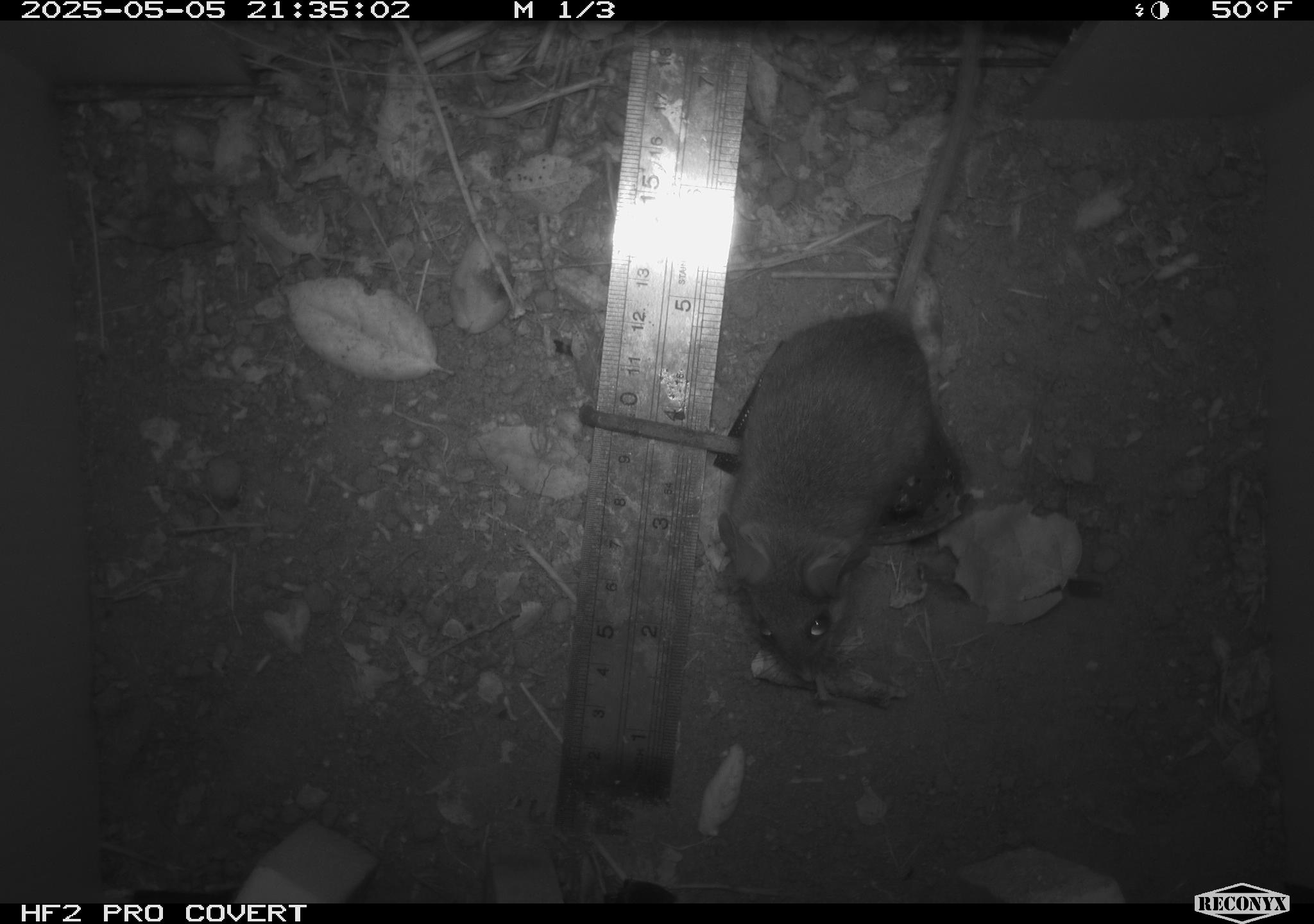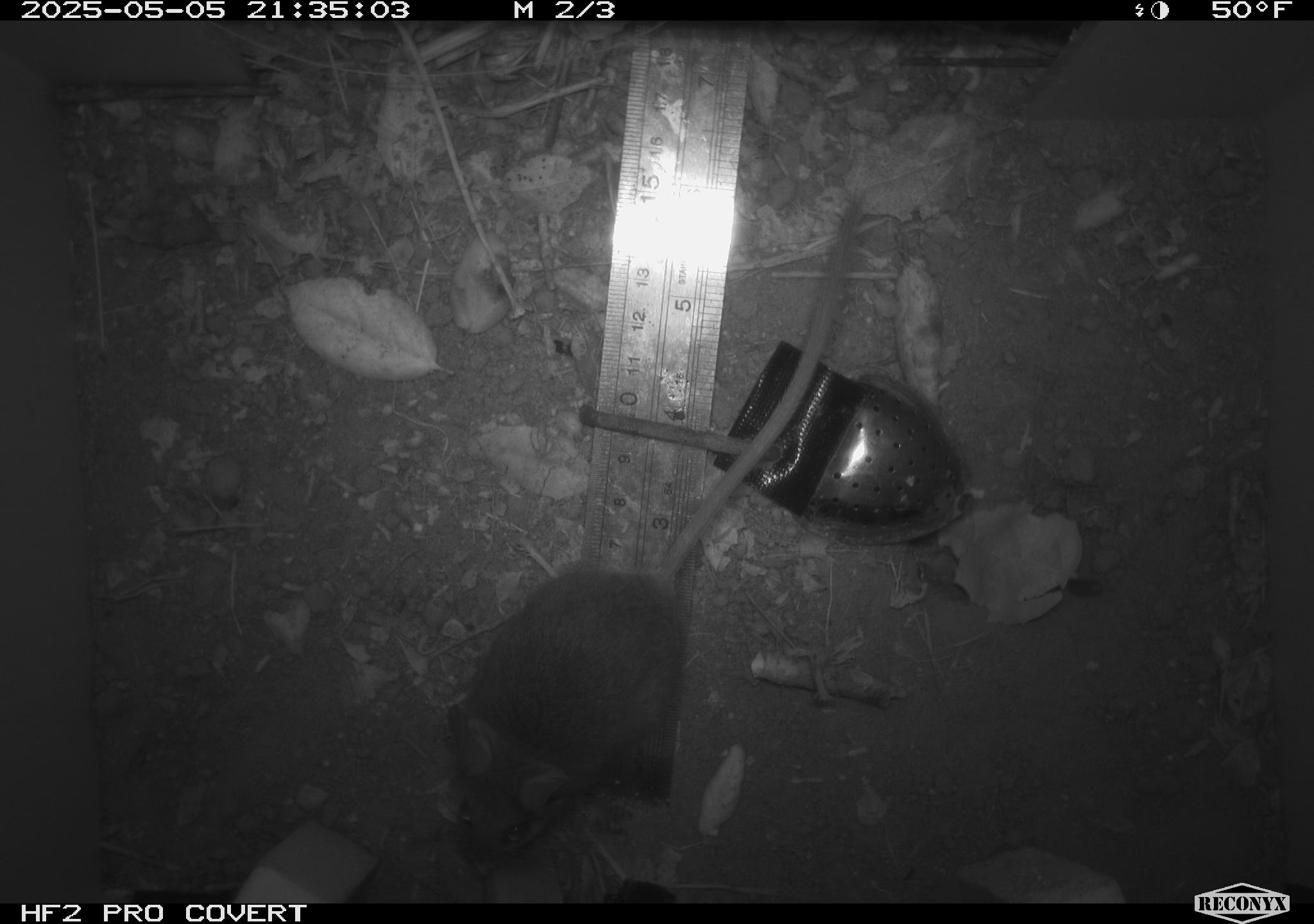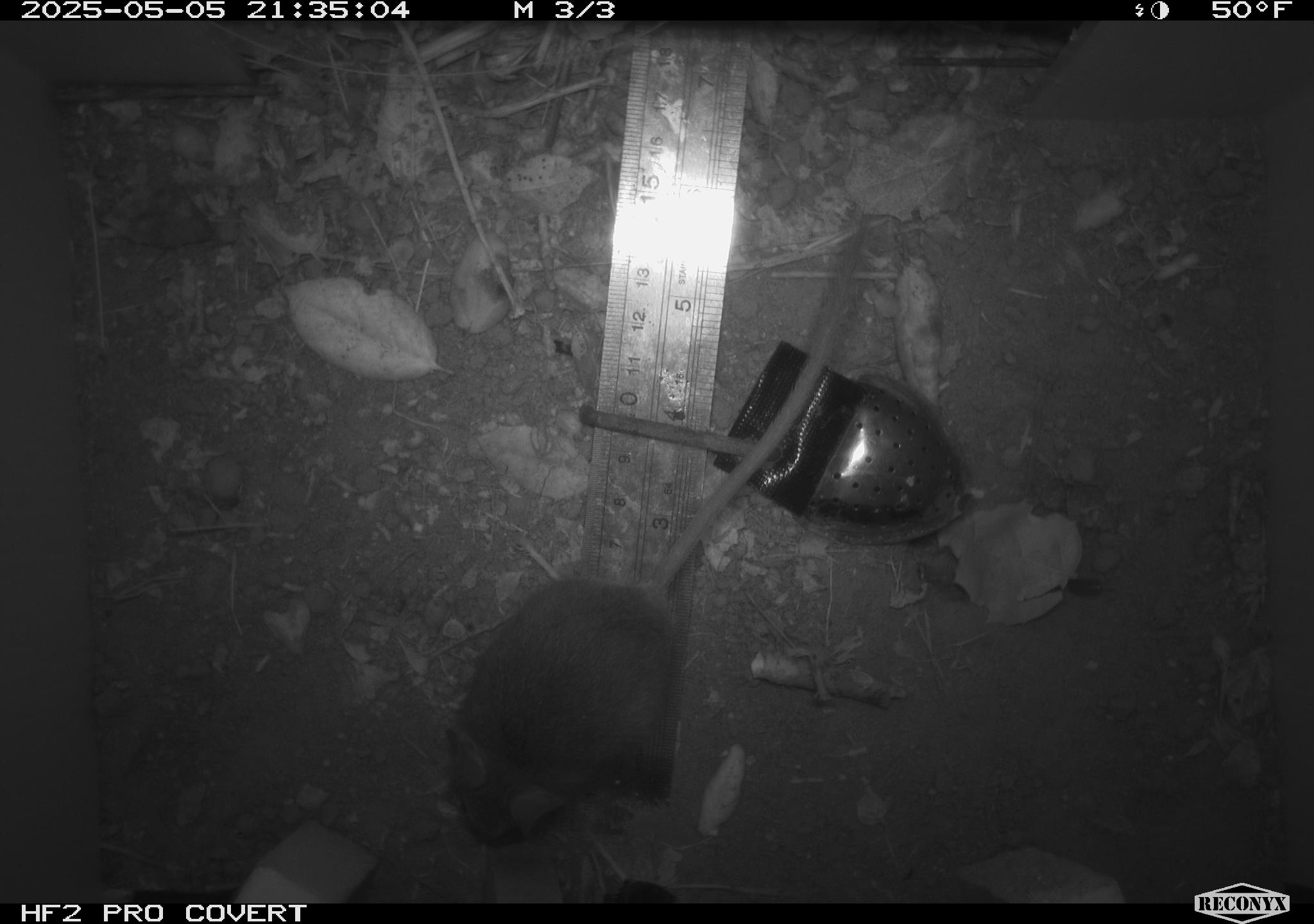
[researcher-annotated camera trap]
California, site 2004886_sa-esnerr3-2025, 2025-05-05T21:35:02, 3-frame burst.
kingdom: Animalia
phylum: Chordata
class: Mammalia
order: Rodentia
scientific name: Rodentia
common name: rodent